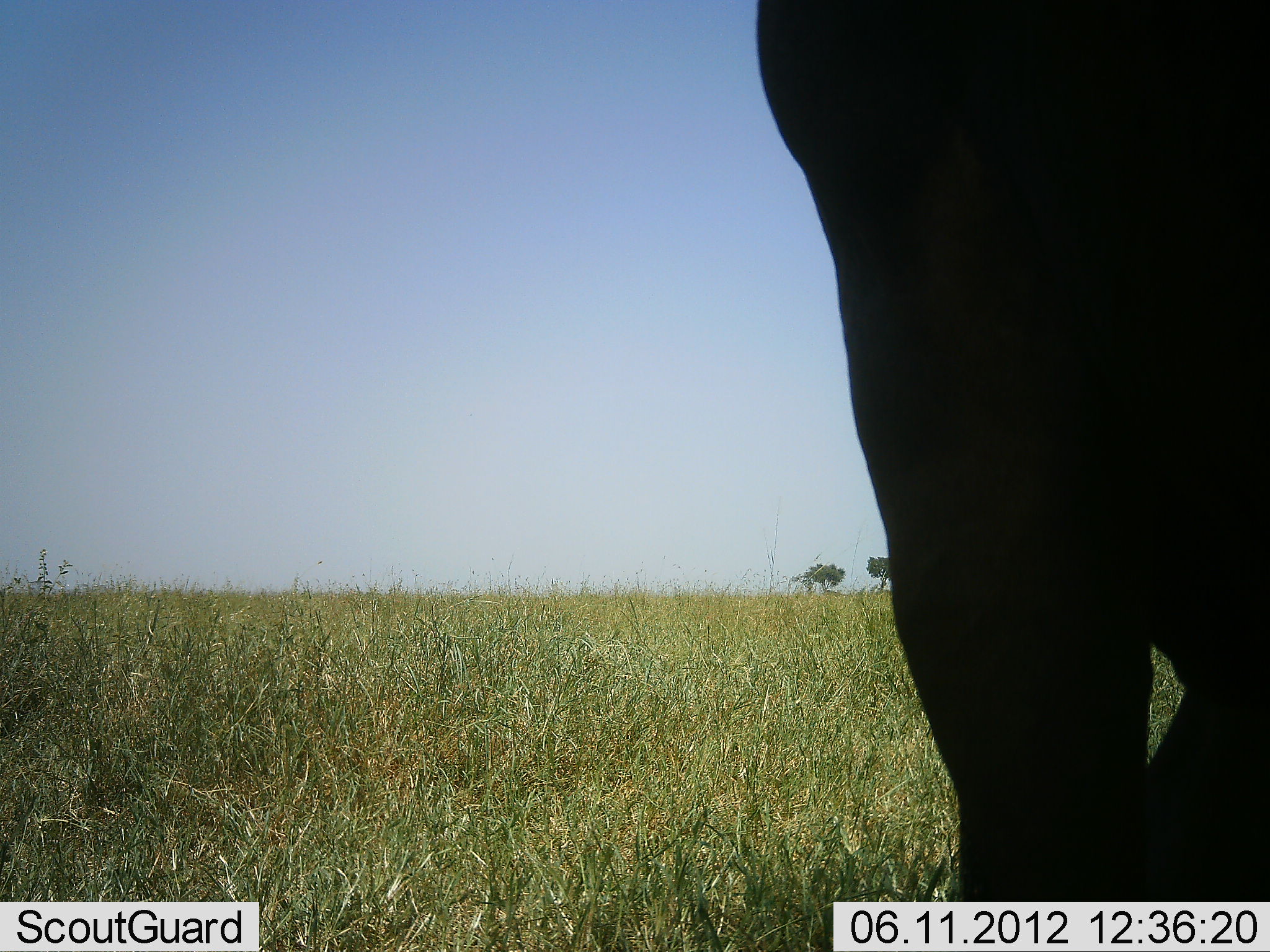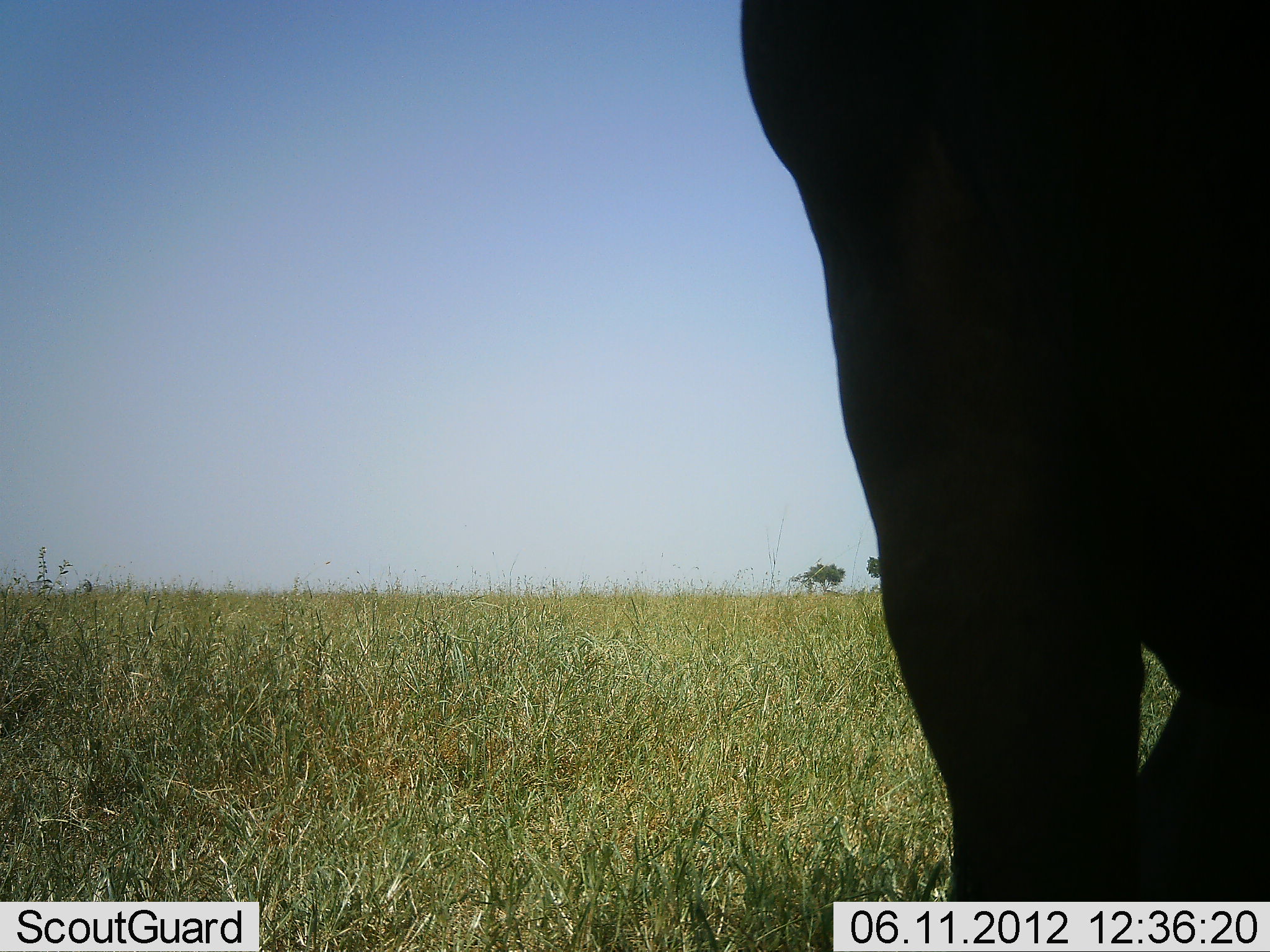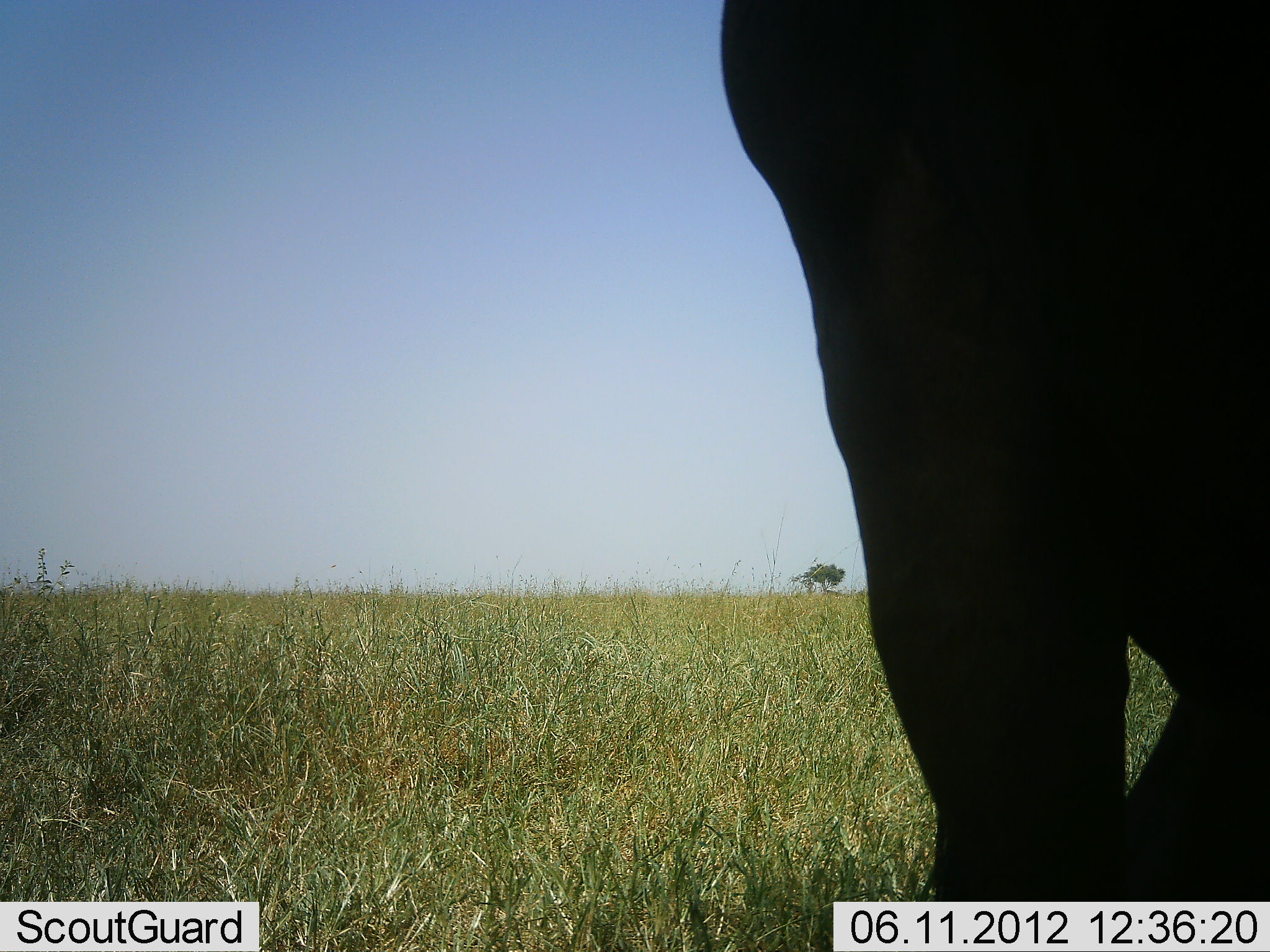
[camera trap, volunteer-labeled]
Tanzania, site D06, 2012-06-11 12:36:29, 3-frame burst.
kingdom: Animalia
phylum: Chordata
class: Mammalia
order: Proboscidea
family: Elephantidae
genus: Loxodonta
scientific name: Loxodonta africana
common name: african bush elephant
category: elephant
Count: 1.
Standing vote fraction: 89%.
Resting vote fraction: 0%.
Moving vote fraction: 11%.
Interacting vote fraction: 0%.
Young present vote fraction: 0%.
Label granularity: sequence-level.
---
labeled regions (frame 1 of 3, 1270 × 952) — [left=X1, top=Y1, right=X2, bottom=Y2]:
animal: [left=755, top=1, right=1270, bottom=952]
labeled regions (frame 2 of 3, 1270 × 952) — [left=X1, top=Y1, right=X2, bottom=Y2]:
animal: [left=739, top=1, right=1270, bottom=952]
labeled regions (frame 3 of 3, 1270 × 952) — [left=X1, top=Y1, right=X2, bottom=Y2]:
animal: [left=718, top=1, right=1270, bottom=951]